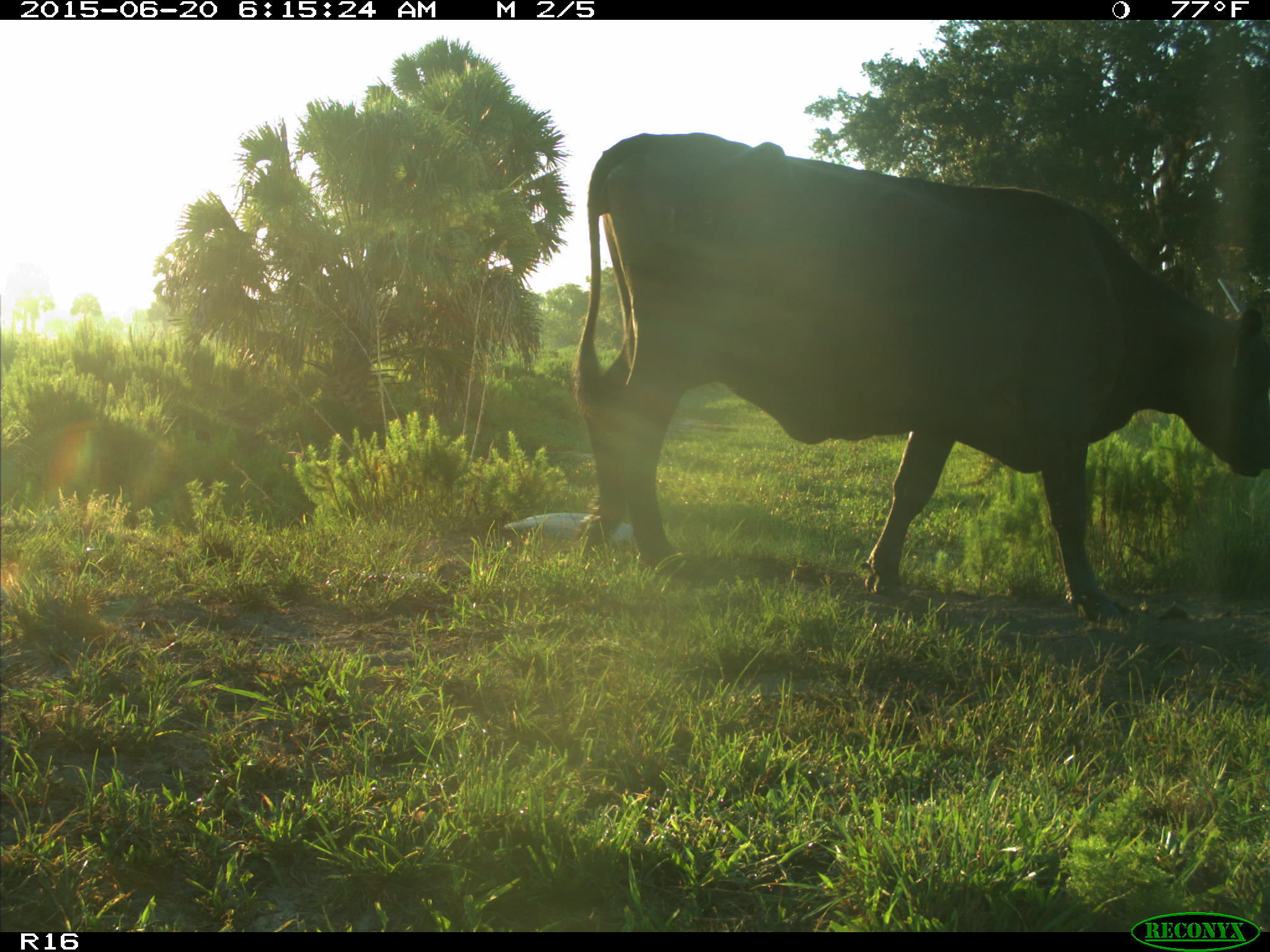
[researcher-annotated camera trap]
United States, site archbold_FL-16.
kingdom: Animalia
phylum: Chordata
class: Mammalia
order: Artiodactyla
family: Bovidae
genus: Bos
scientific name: Bos taurus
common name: domestic cow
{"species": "Bos taurus (domestic cow)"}